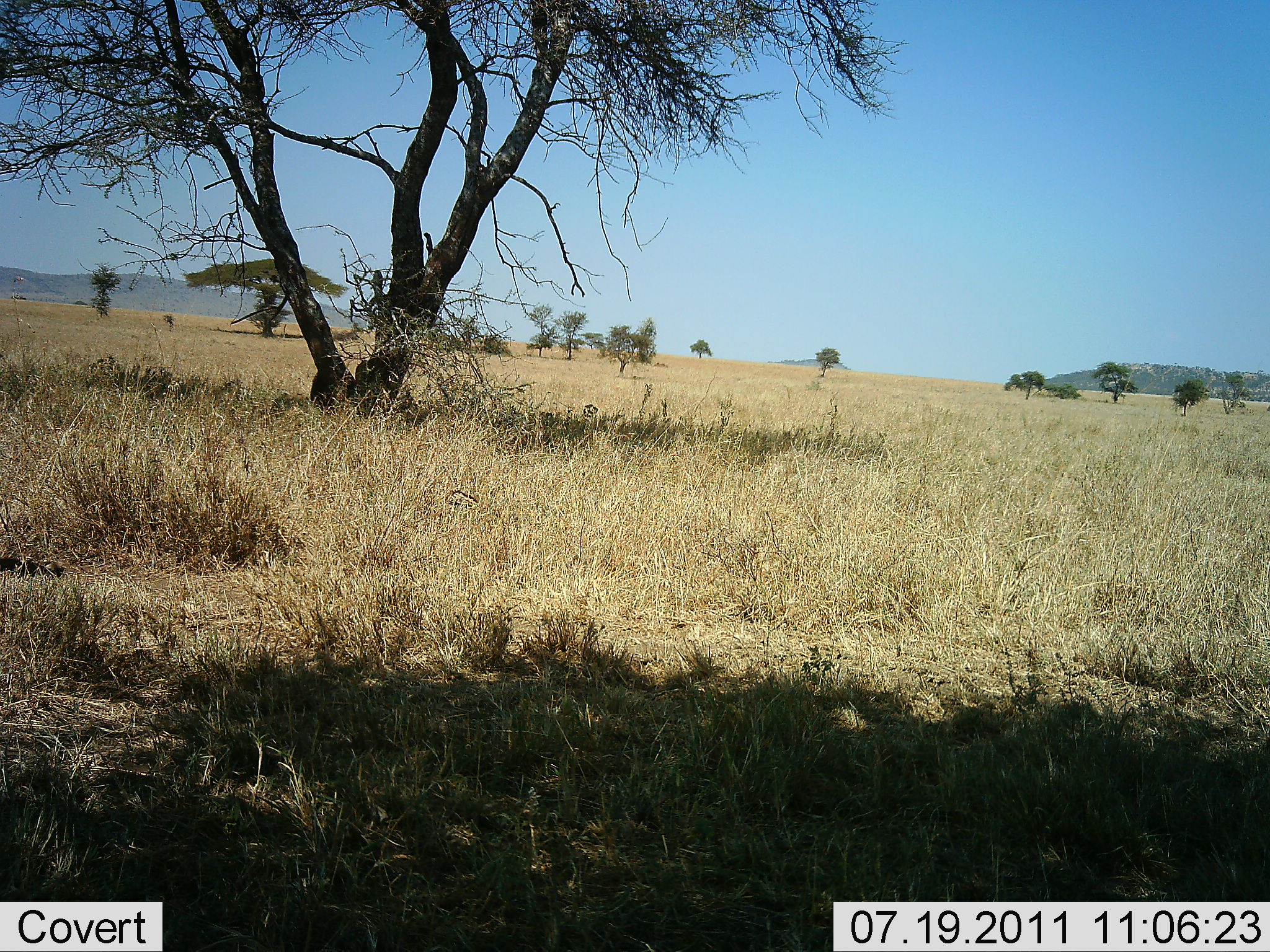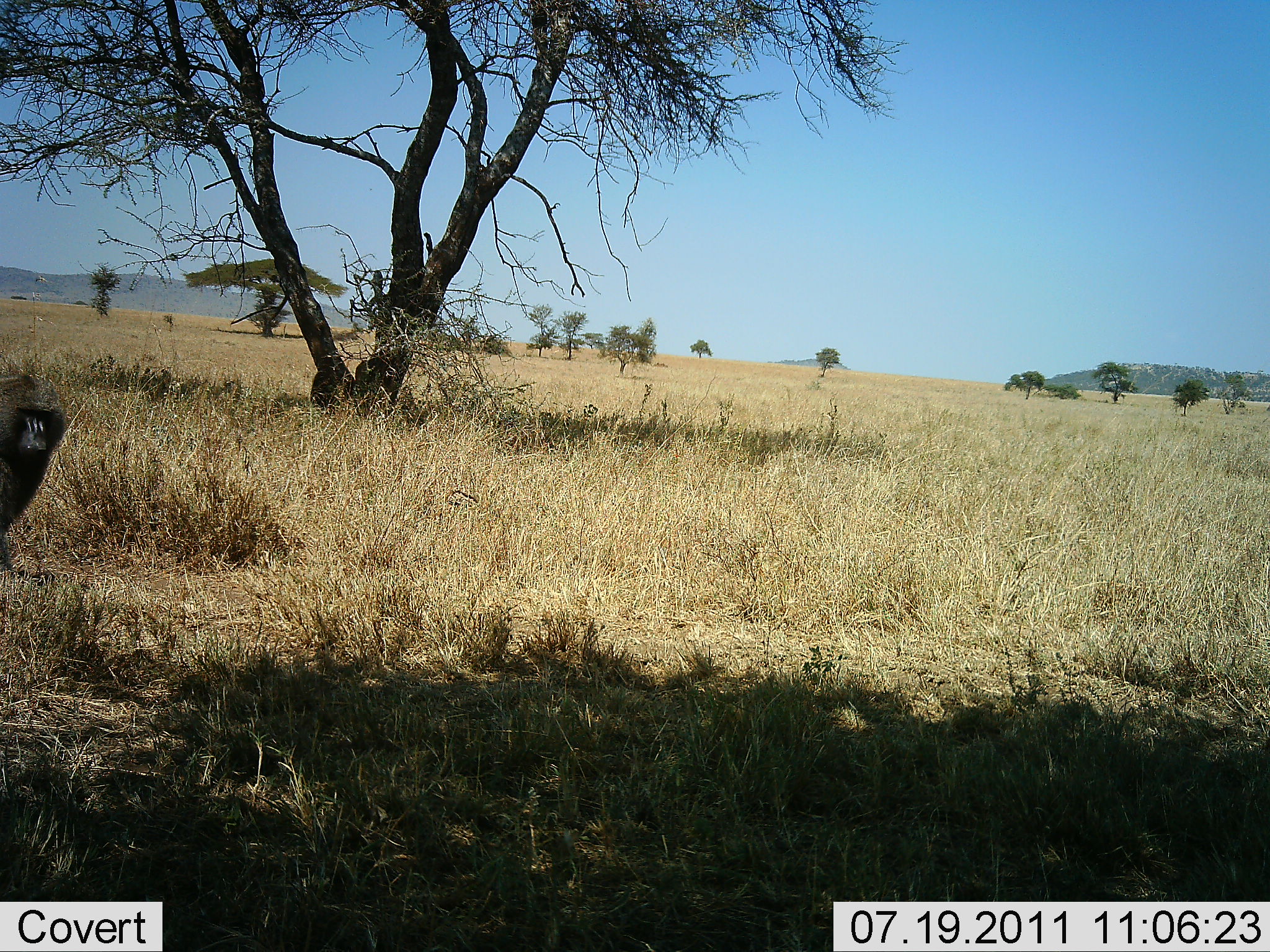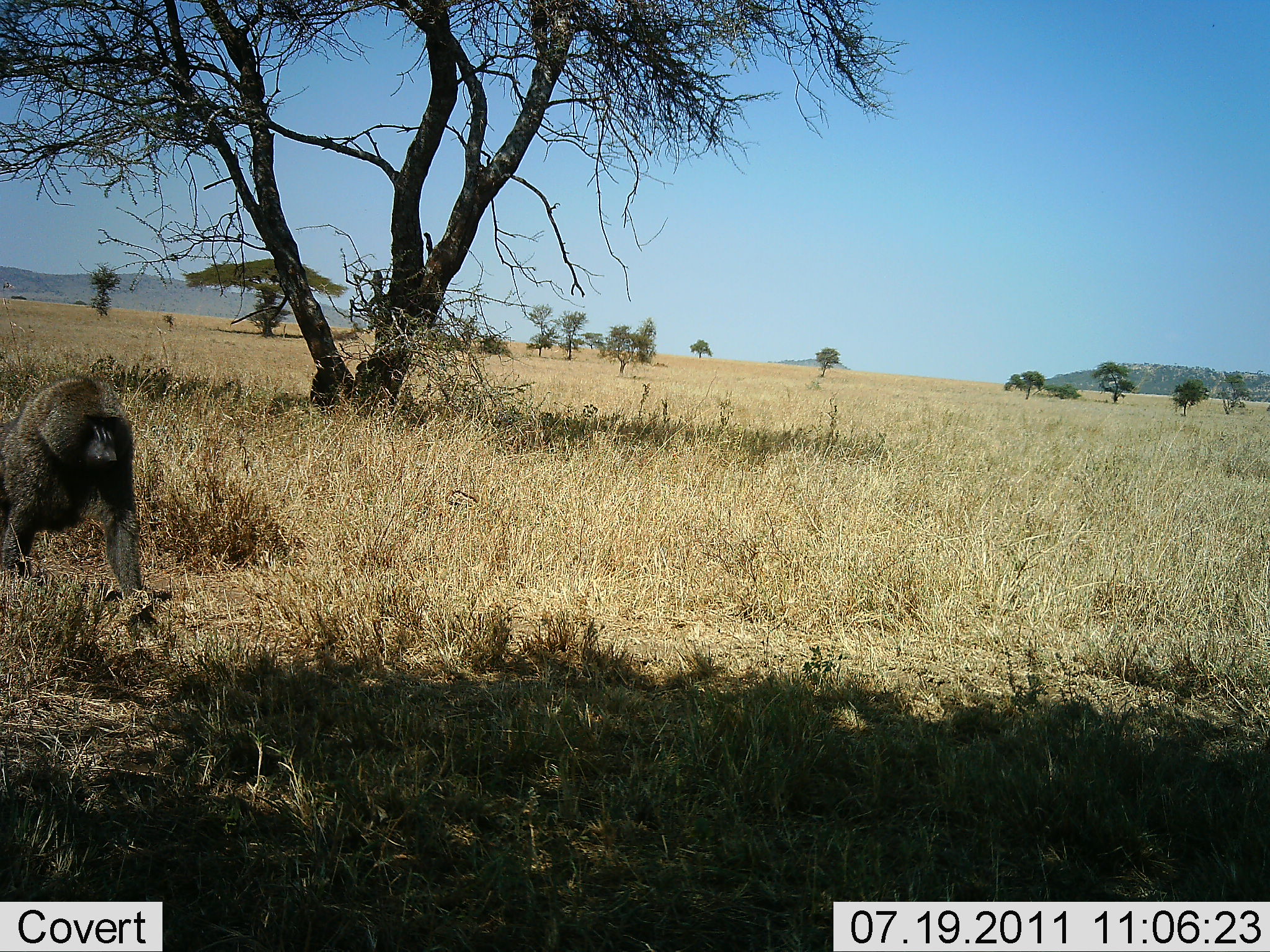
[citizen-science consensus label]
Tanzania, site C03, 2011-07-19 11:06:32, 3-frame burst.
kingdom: Animalia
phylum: Chordata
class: Mammalia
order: Primates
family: Cercopithecidae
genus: Papio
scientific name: Papio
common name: baboon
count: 1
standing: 6%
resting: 0%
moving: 94%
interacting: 0%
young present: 0%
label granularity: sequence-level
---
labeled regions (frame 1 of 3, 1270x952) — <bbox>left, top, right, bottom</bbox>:
animal: <bbox>2, 548, 67, 581</bbox>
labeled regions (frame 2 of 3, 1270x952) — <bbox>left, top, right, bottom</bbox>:
animal: <bbox>0, 370, 68, 568</bbox>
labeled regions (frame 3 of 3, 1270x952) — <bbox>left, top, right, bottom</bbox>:
animal: <bbox>0, 372, 140, 551</bbox>